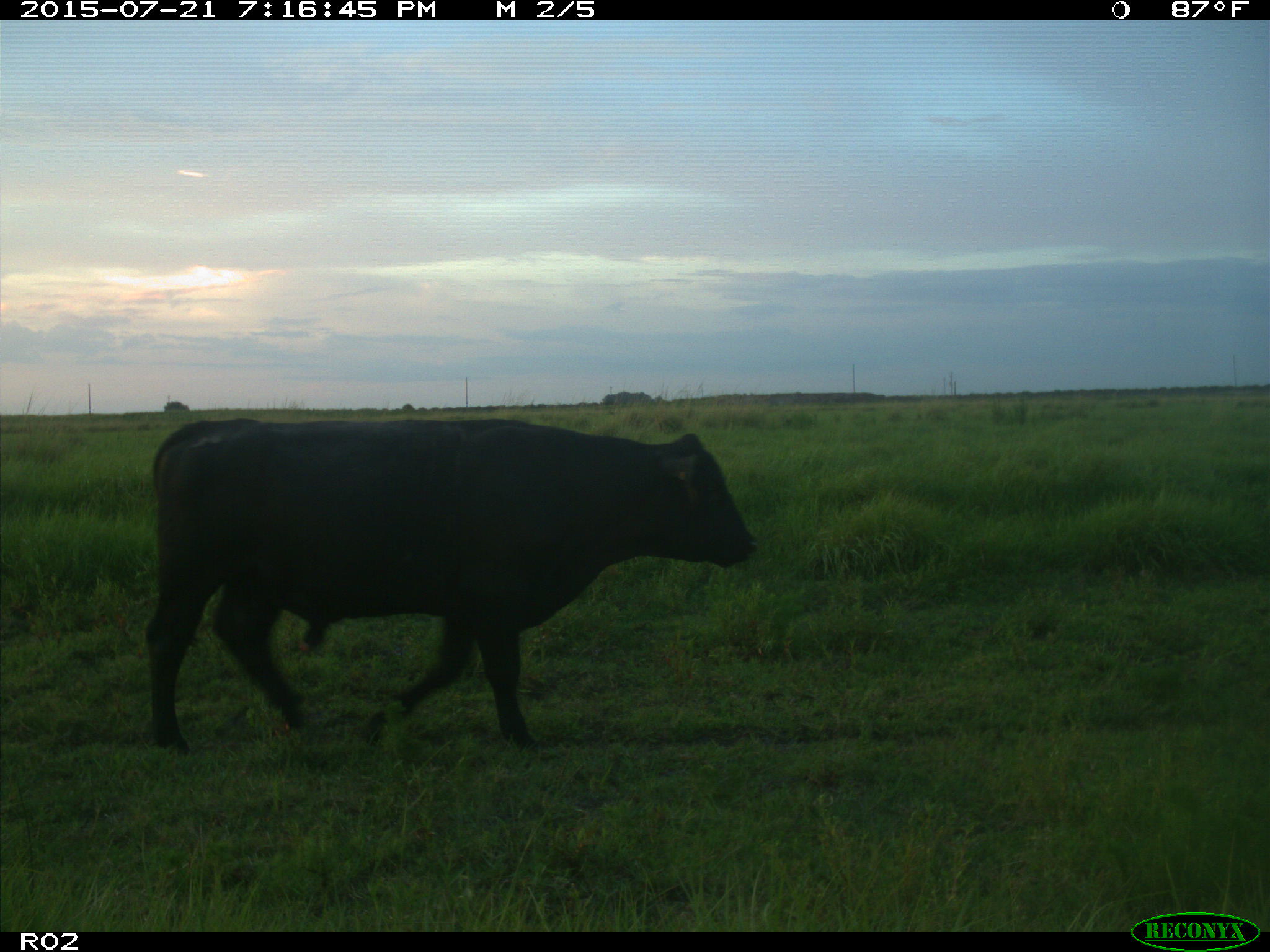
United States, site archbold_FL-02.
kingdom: Animalia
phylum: Chordata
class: Mammalia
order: Artiodactyla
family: Bovidae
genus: Bos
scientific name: Bos taurus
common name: domestic cow